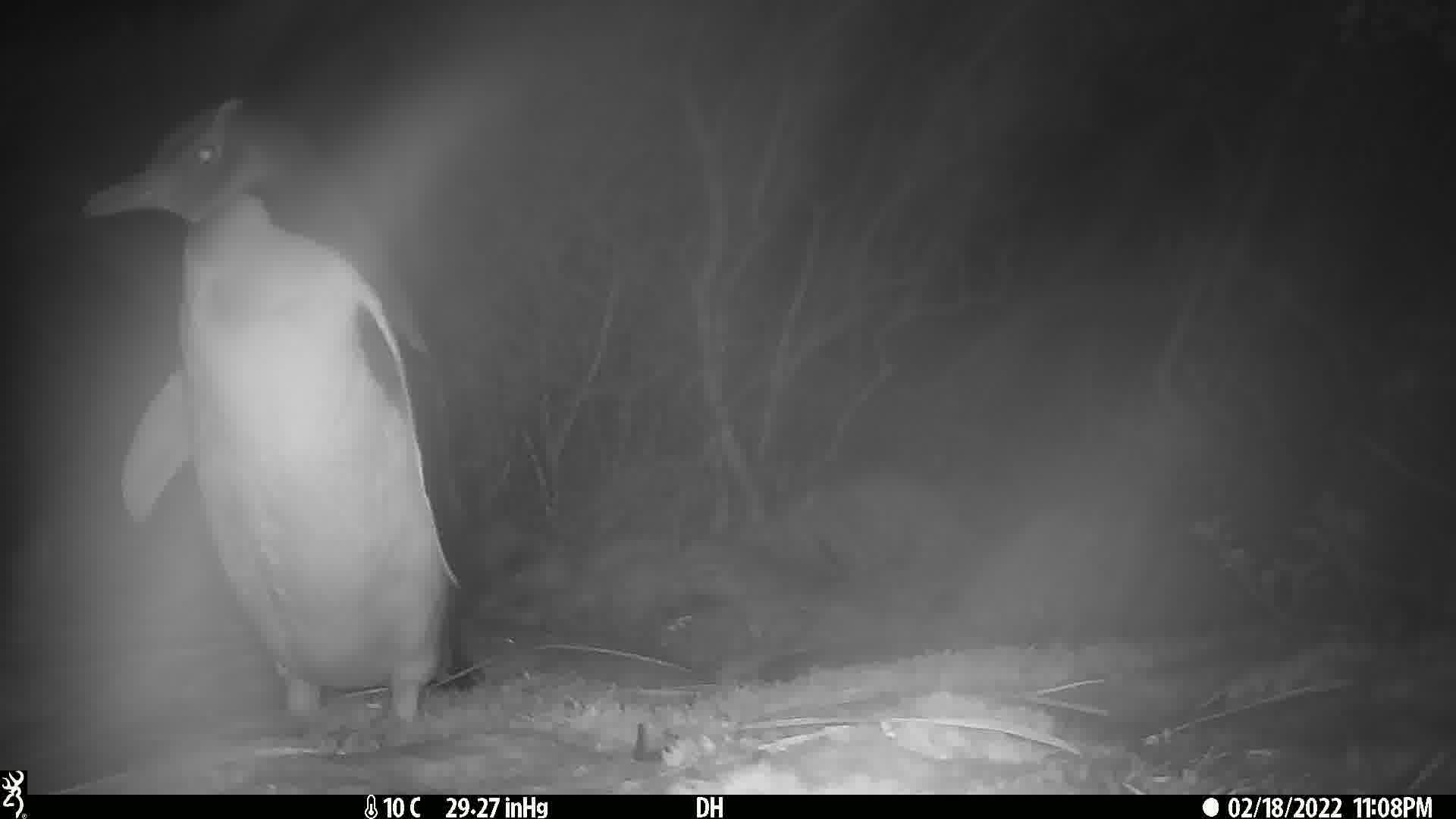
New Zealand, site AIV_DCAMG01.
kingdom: Animalia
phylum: Chordata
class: Aves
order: Sphenisciformes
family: Spheniscidae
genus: Megadyptes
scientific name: Megadyptes antipodes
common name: yellow-eyed penguin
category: yellow eyed penguin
Yellow eyed penguin (yellow-eyed penguin) (Megadyptes antipodes).